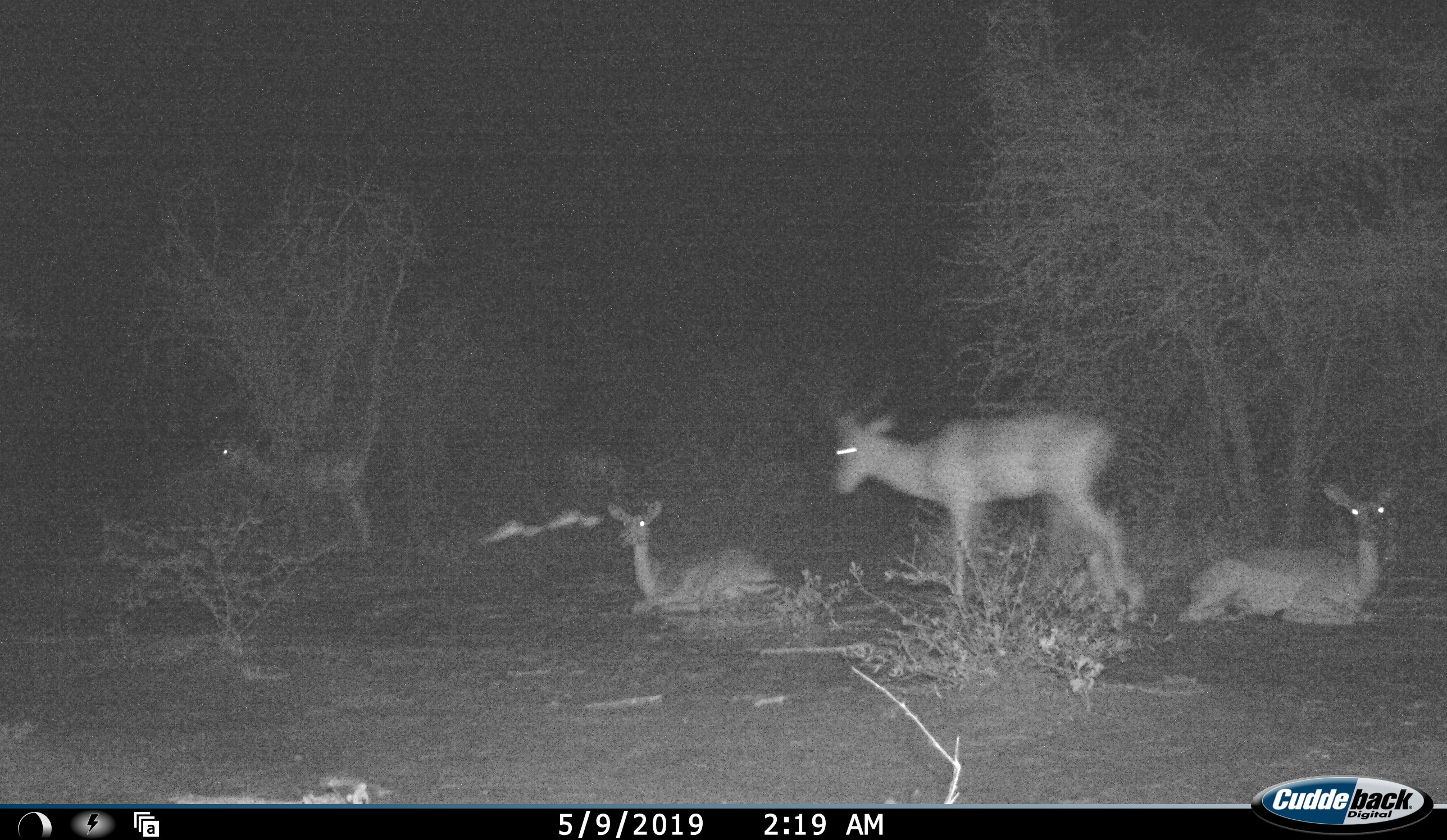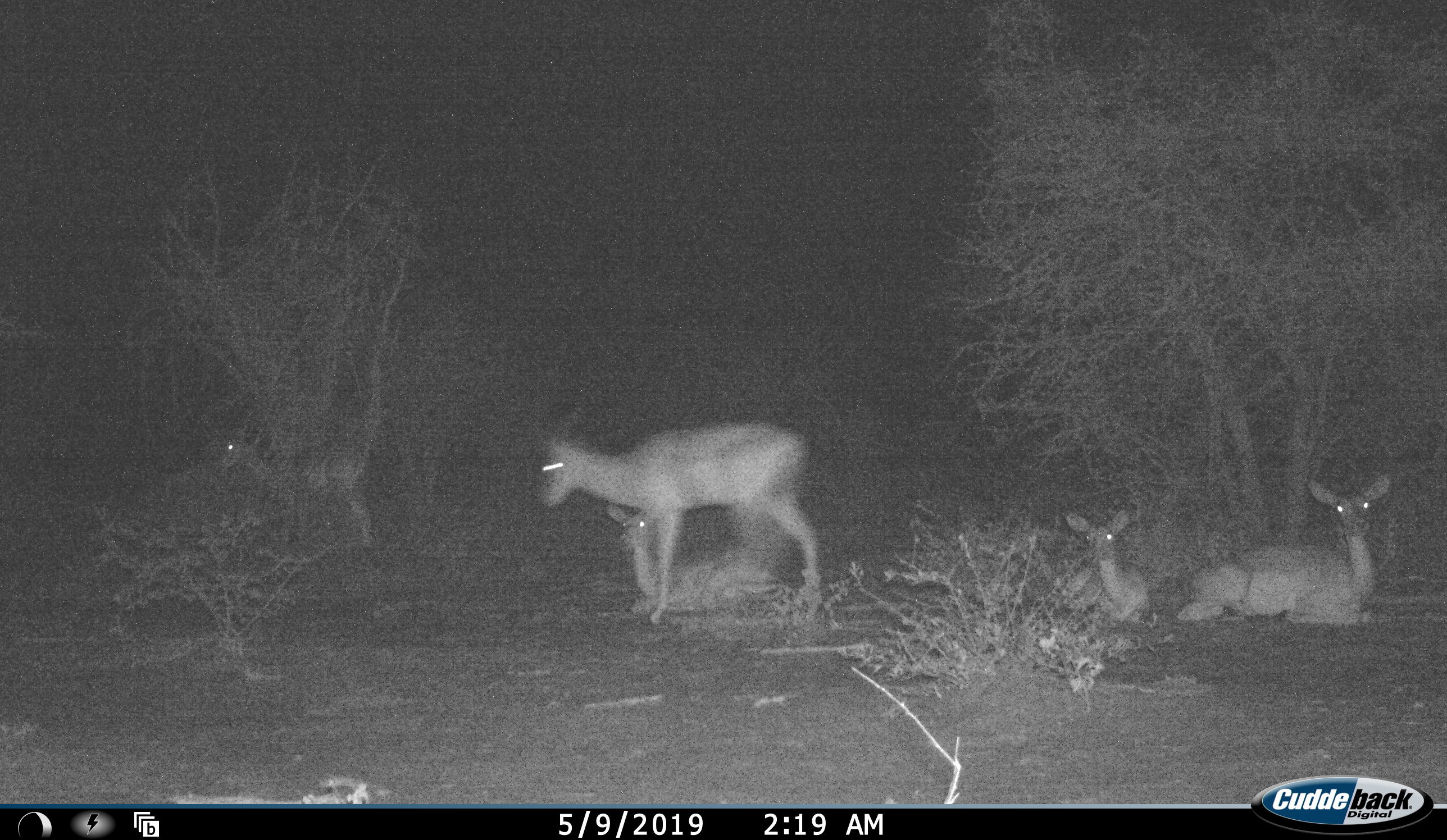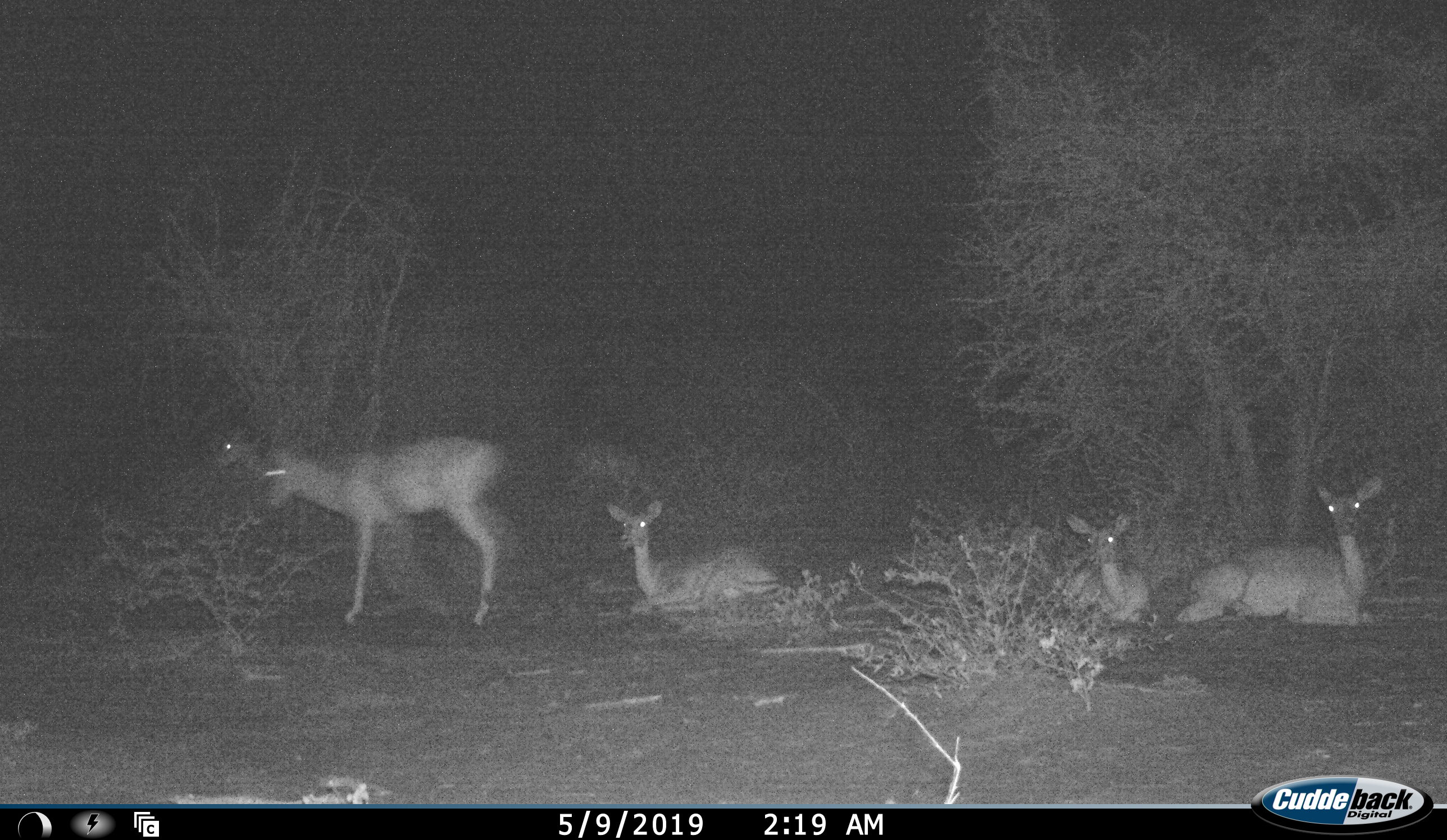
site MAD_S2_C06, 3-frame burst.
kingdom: Animalia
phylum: Chordata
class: Mammalia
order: Artiodactyla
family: Bovidae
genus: Aepyceros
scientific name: Aepyceros melampus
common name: impala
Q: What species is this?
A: Impala (Aepyceros melampus).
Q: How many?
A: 5.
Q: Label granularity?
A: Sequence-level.